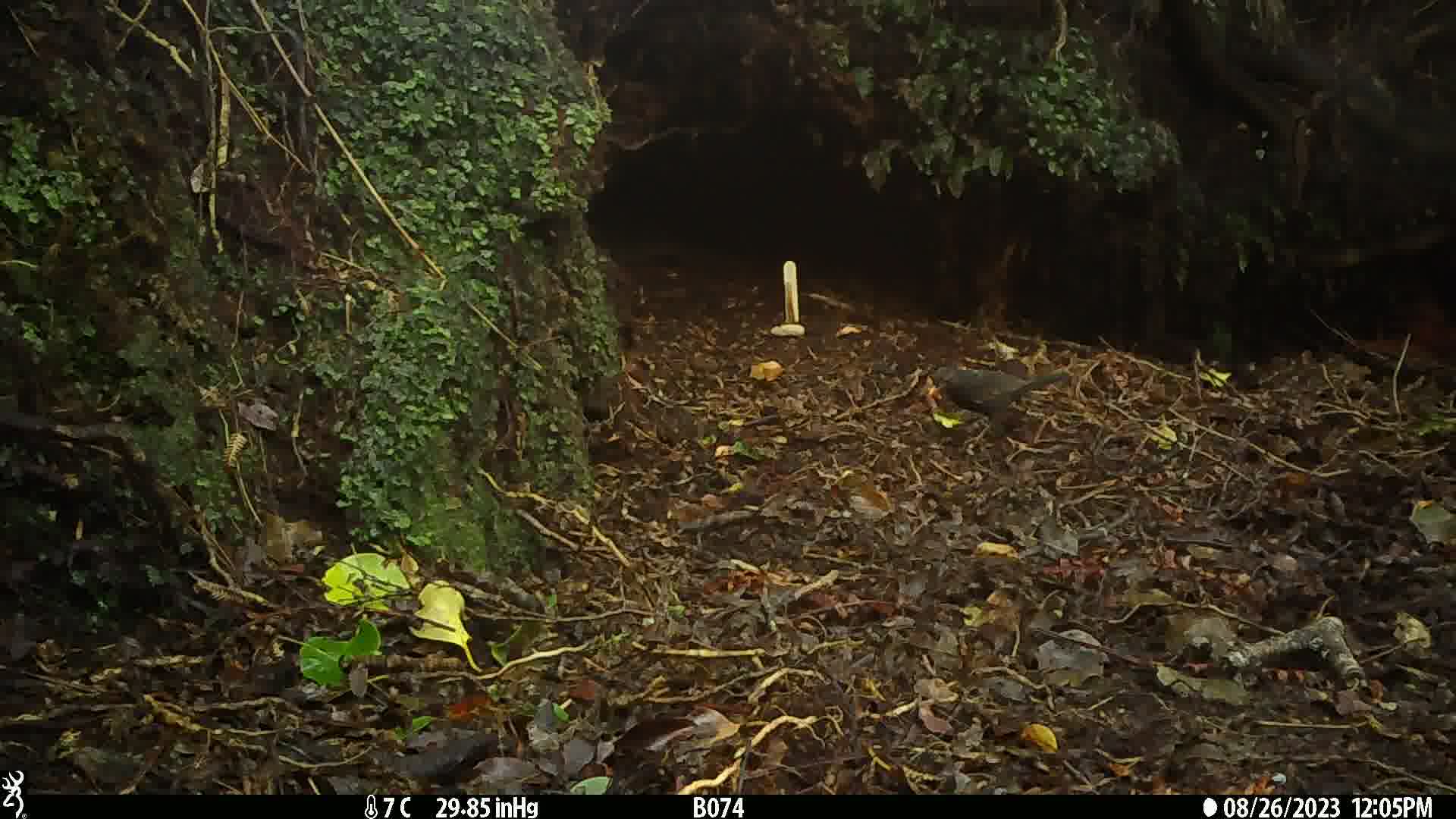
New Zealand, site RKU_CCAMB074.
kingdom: Animalia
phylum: Chordata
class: Aves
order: Passeriformes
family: Turdidae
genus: Turdus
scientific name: Turdus merula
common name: eurasian blackbird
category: blackbird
Blackbird (eurasian blackbird) (Turdus merula).